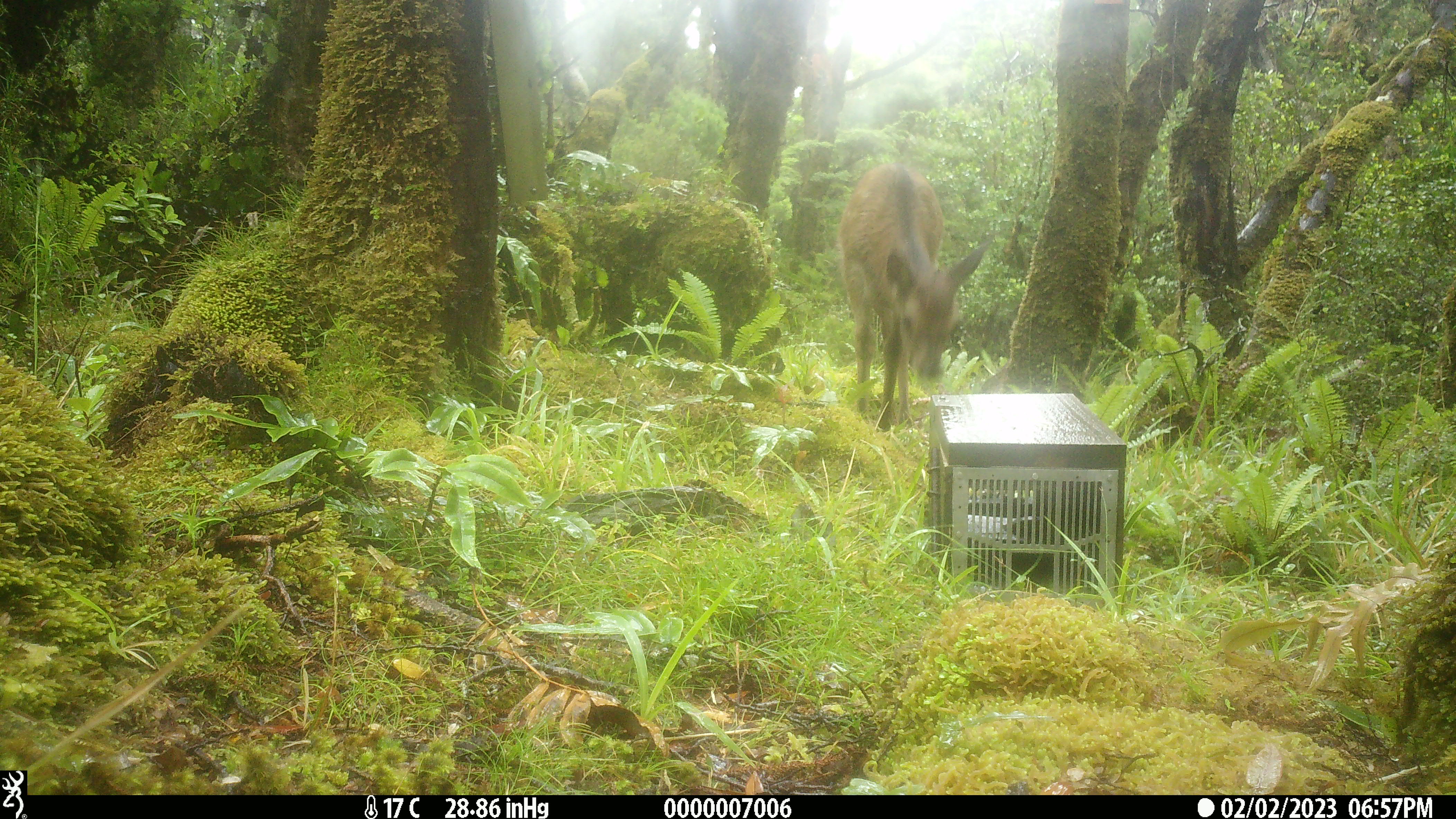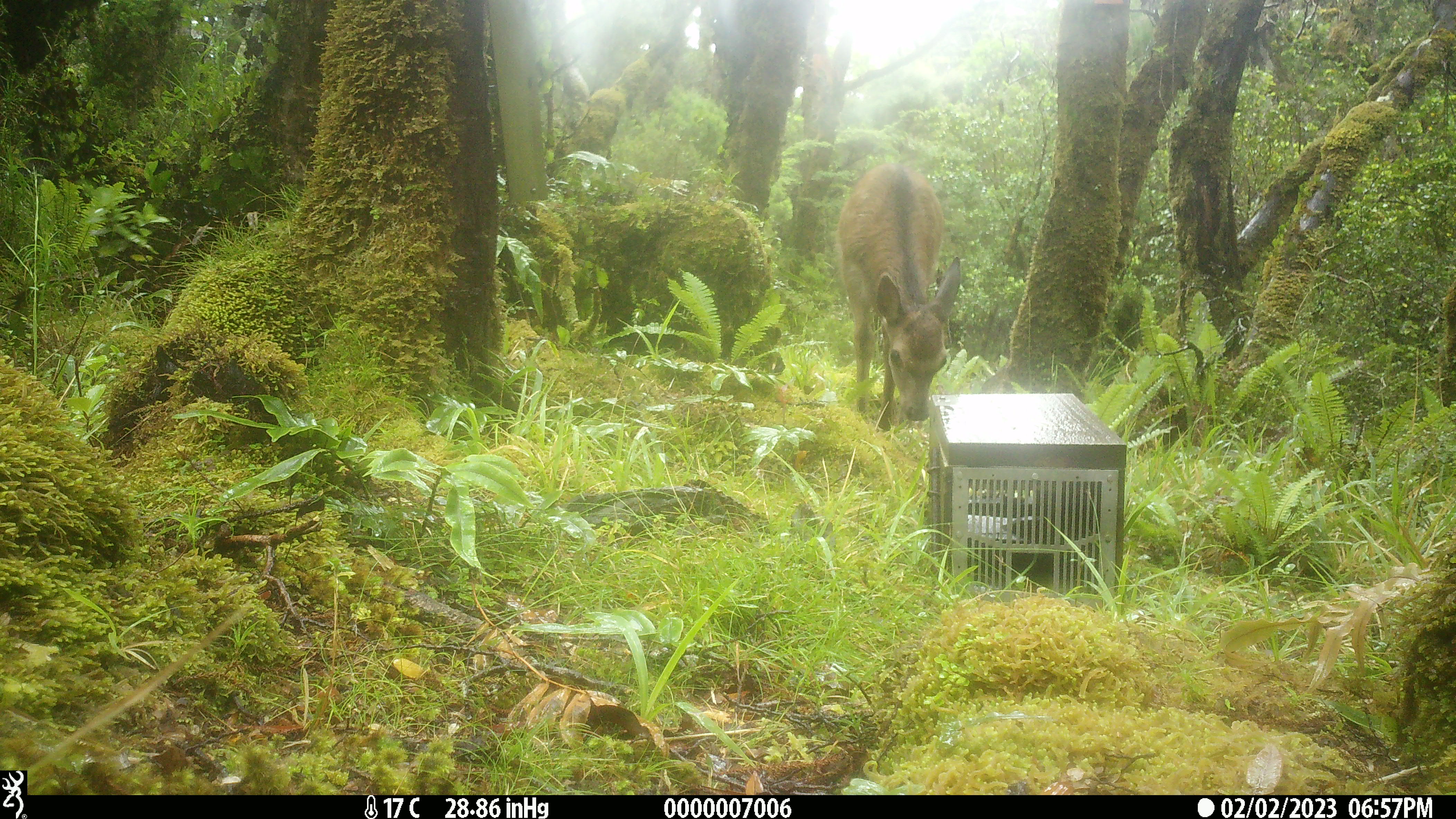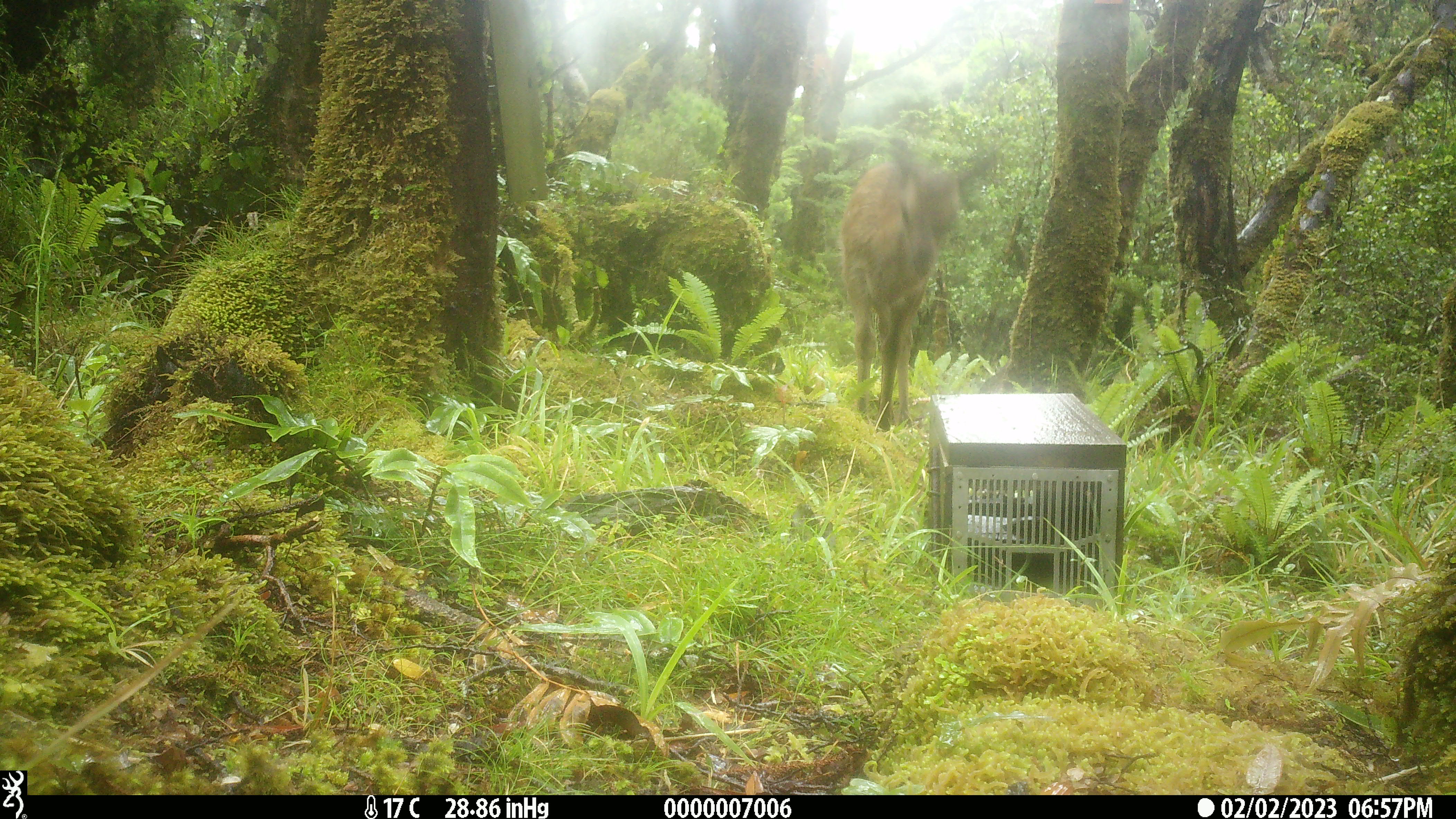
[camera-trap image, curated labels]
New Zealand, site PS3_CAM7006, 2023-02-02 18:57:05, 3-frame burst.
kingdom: Animalia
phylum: Chordata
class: Mammalia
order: Artiodactyla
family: Cervidae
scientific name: Cervidae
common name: deer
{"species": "deer (Cervidae)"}